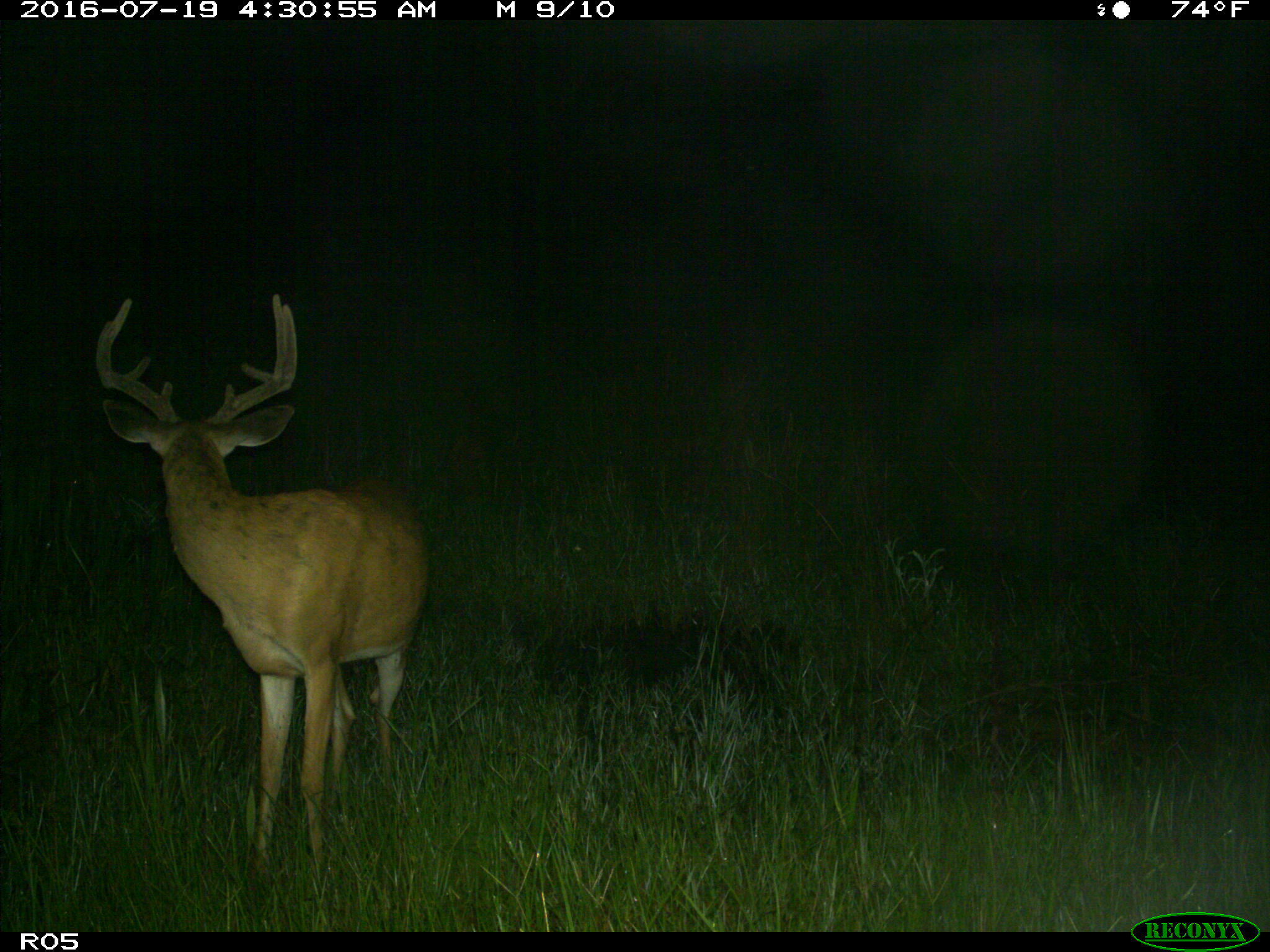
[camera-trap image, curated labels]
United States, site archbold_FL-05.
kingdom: Animalia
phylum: Chordata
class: Mammalia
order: Artiodactyla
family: Cervidae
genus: Odocoileus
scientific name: Odocoileus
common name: deer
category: unidentified deer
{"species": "unidentified deer (deer) (Odocoileus)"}